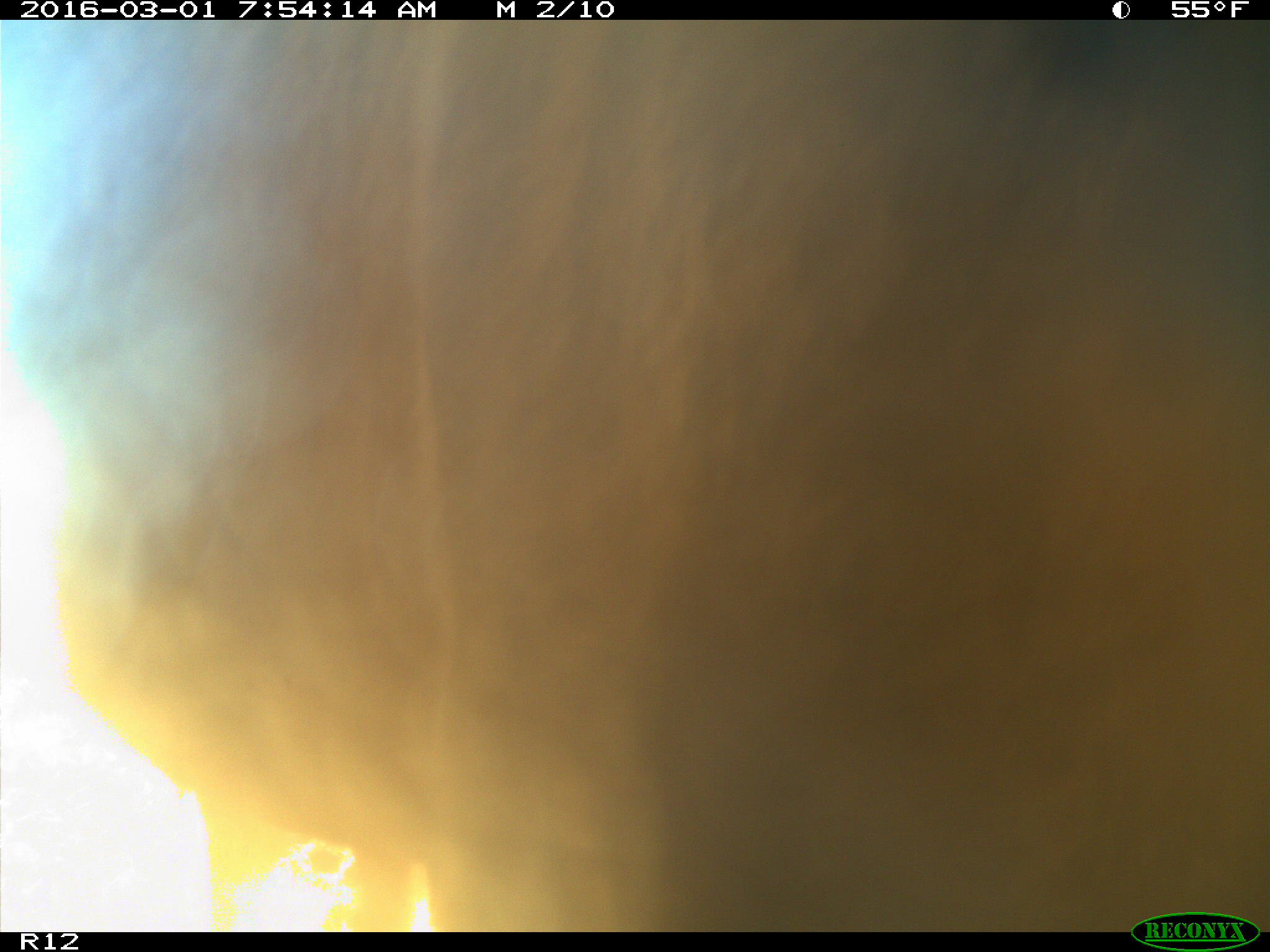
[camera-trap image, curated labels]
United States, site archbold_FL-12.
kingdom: Animalia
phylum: Chordata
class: Mammalia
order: Artiodactyla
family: Bovidae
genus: Bos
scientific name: Bos taurus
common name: domestic cow